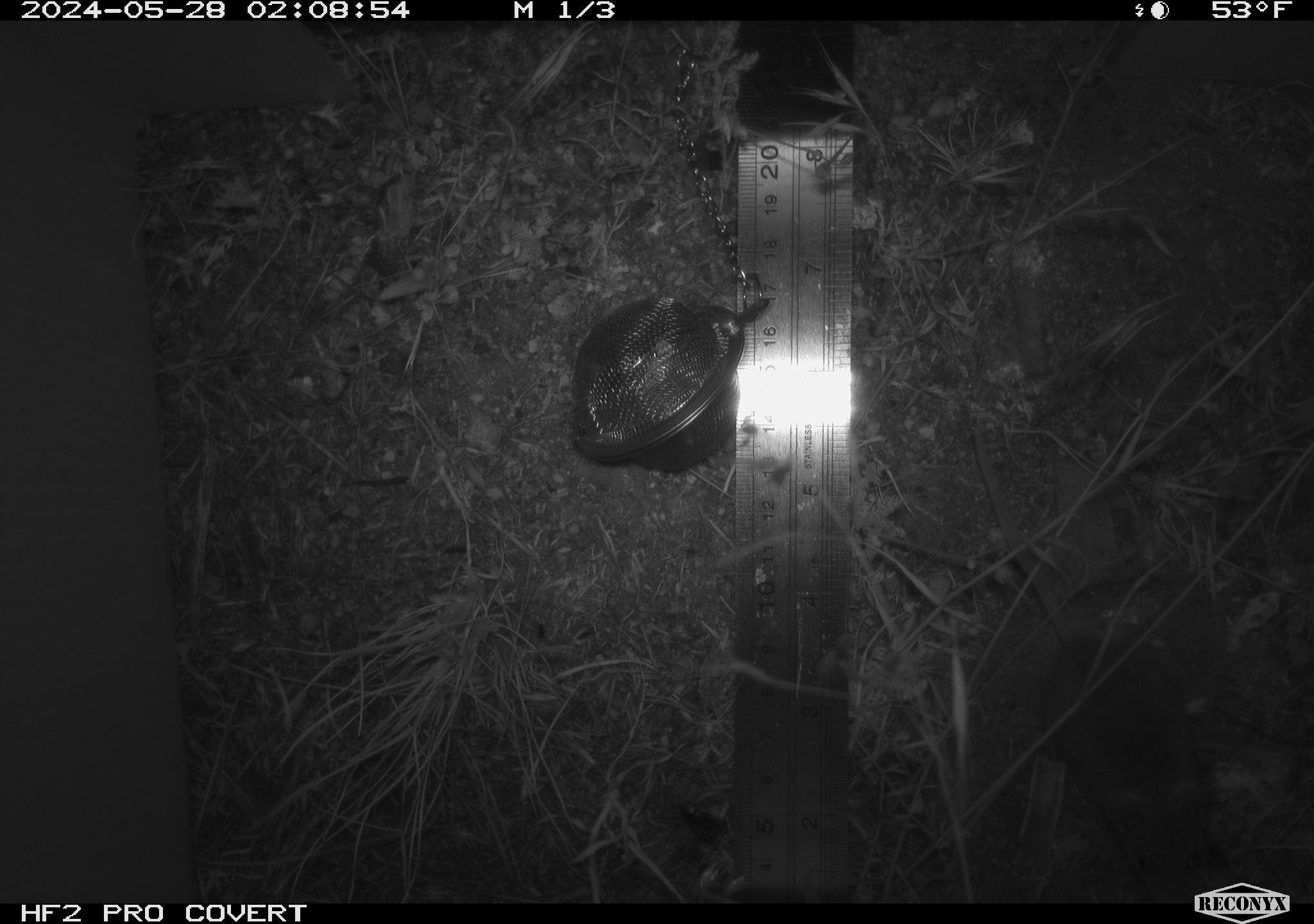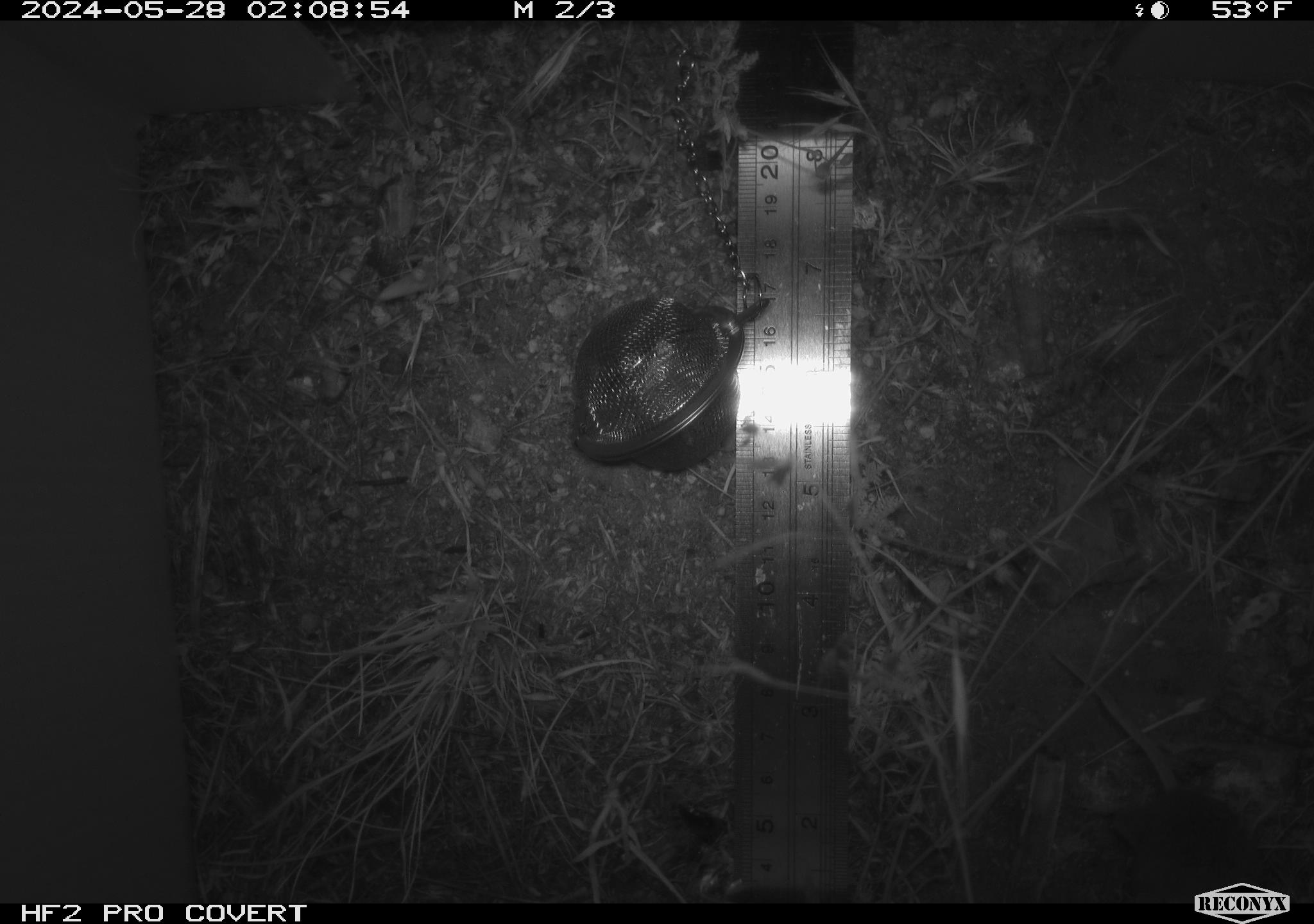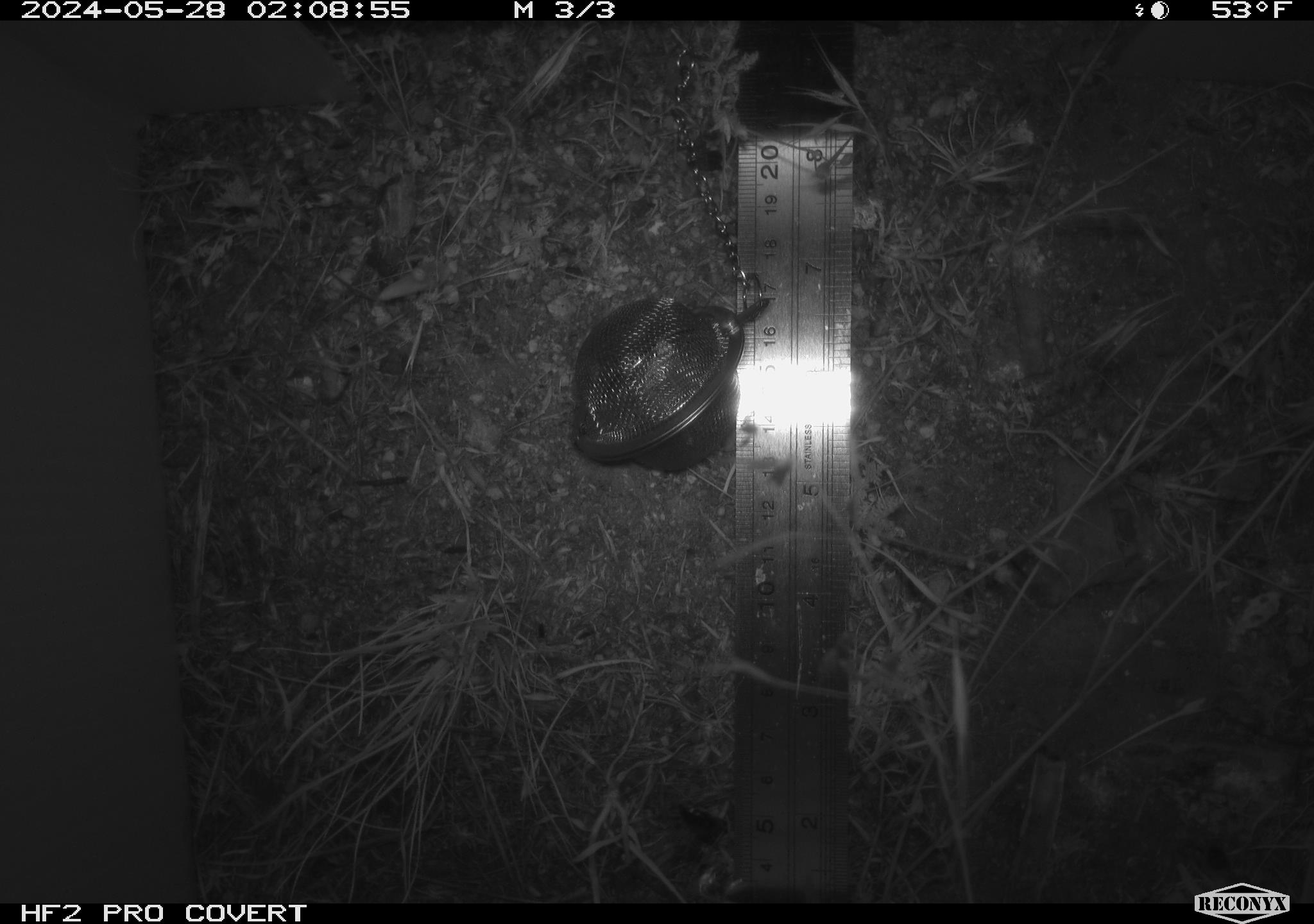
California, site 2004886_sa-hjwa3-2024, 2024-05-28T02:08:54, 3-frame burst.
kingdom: Animalia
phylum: Chordata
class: Mammalia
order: Rodentia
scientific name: Rodentia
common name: rodent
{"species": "rodent (Rodentia)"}